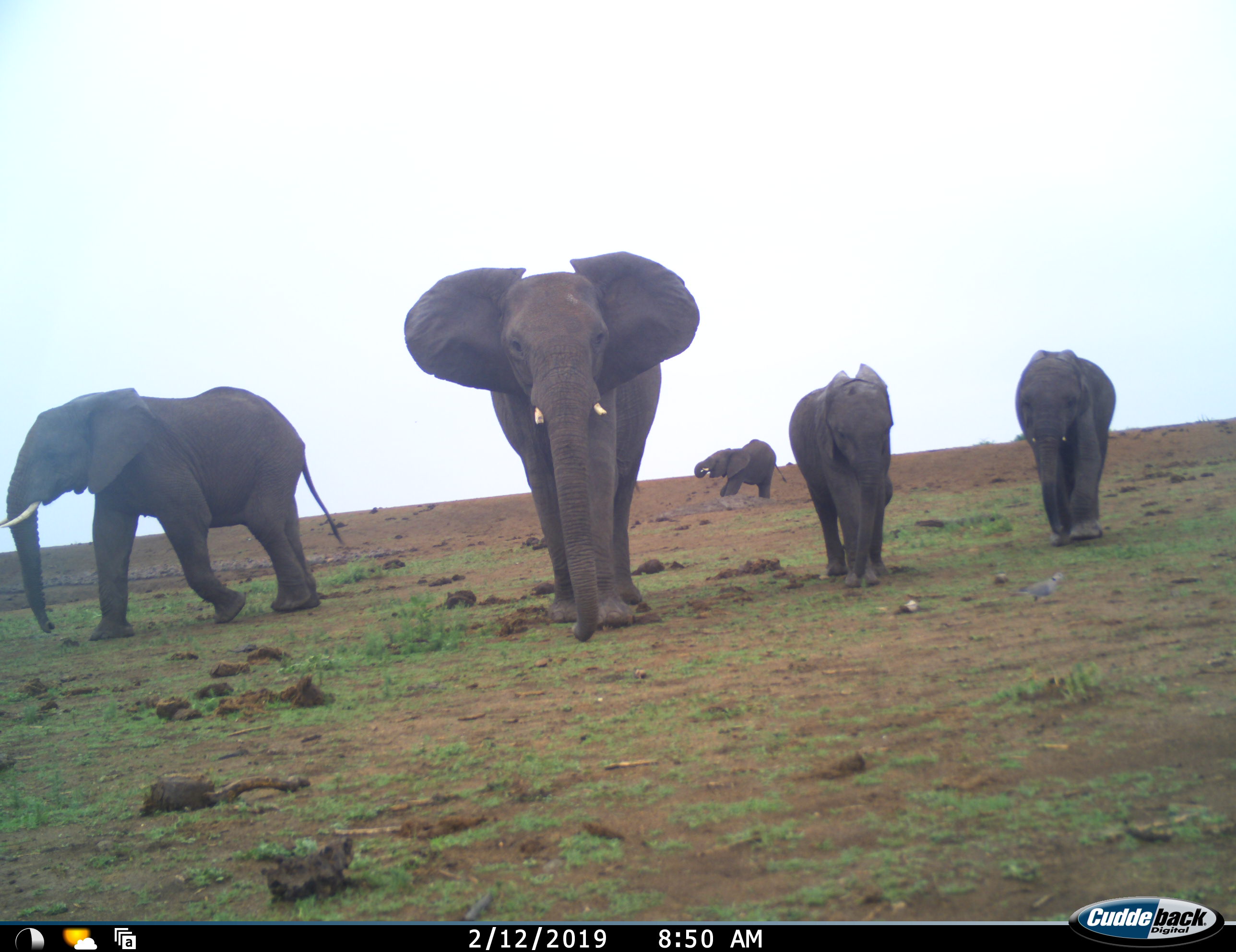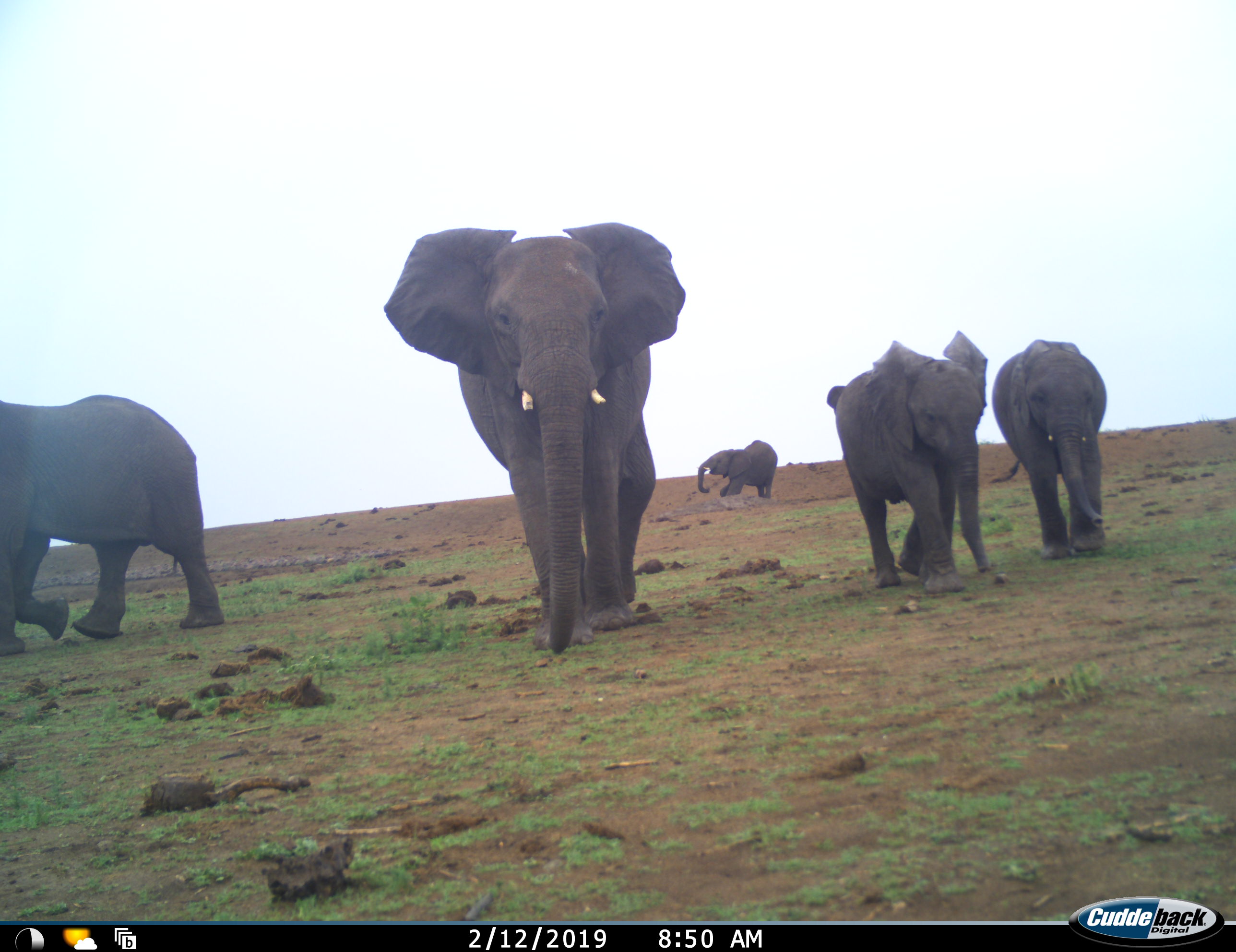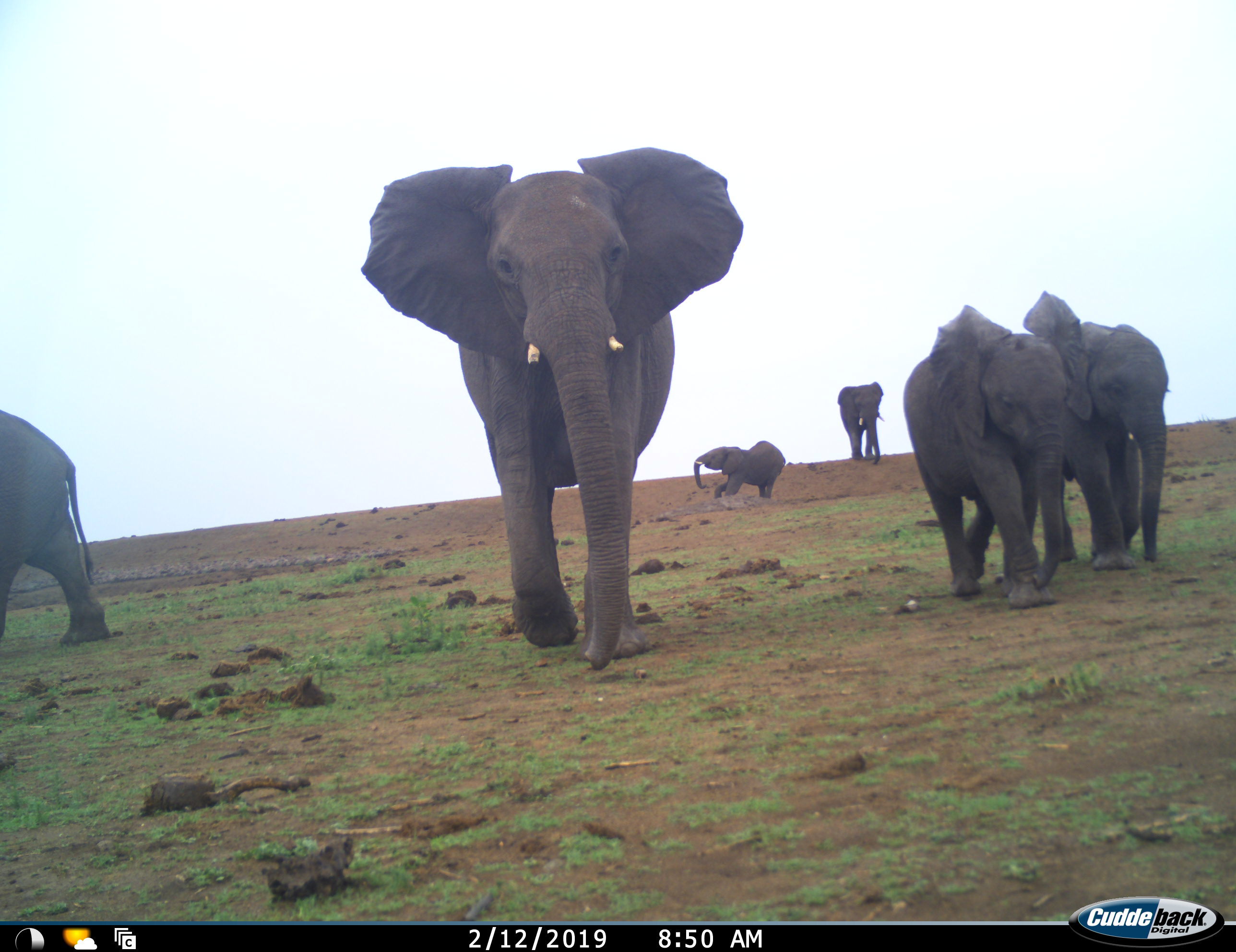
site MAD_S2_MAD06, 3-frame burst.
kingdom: Animalia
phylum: Chordata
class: Mammalia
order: Proboscidea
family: Elephantidae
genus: Loxodonta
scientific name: Loxodonta africana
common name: african bush elephant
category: elephant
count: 6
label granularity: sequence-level